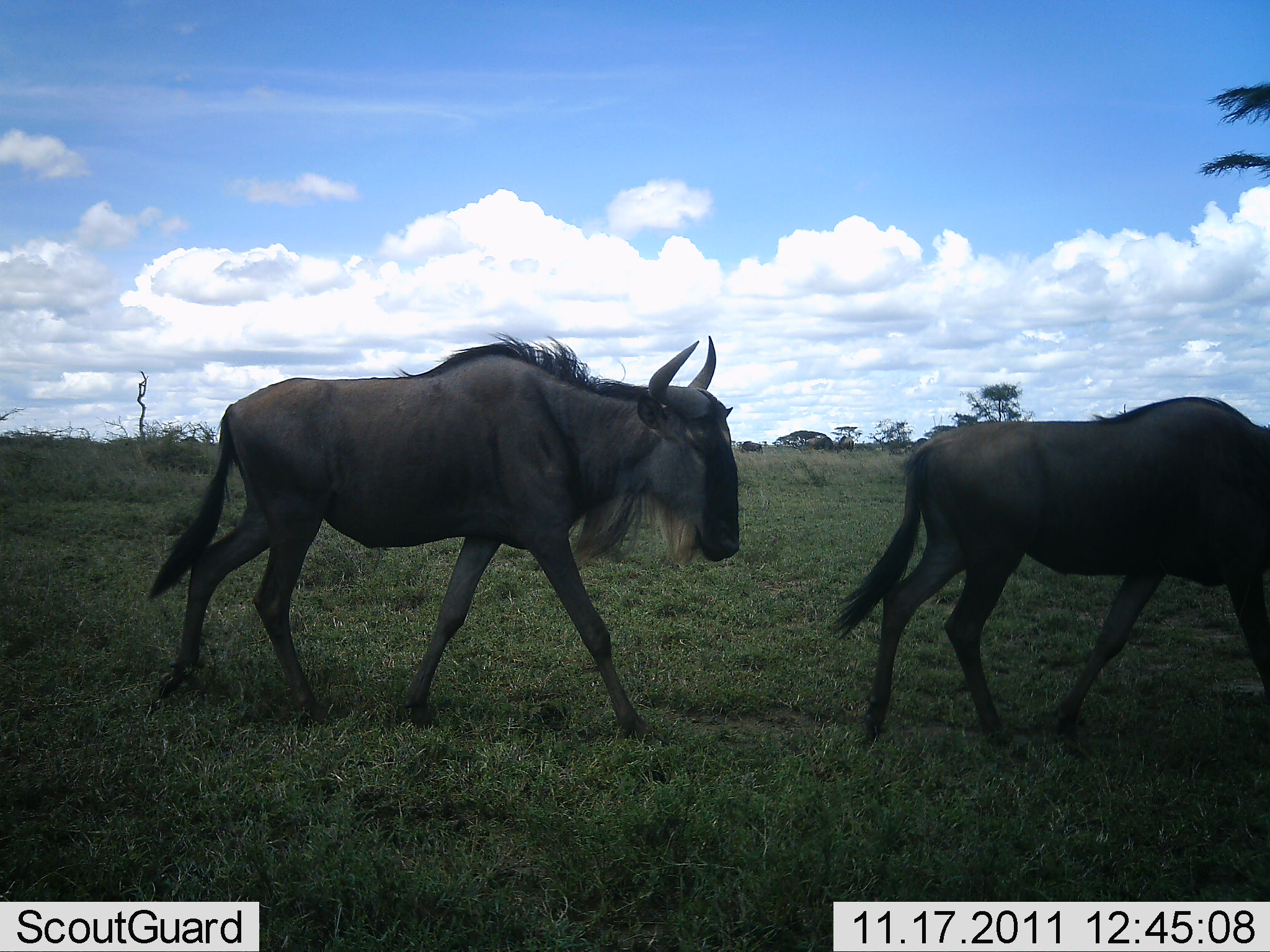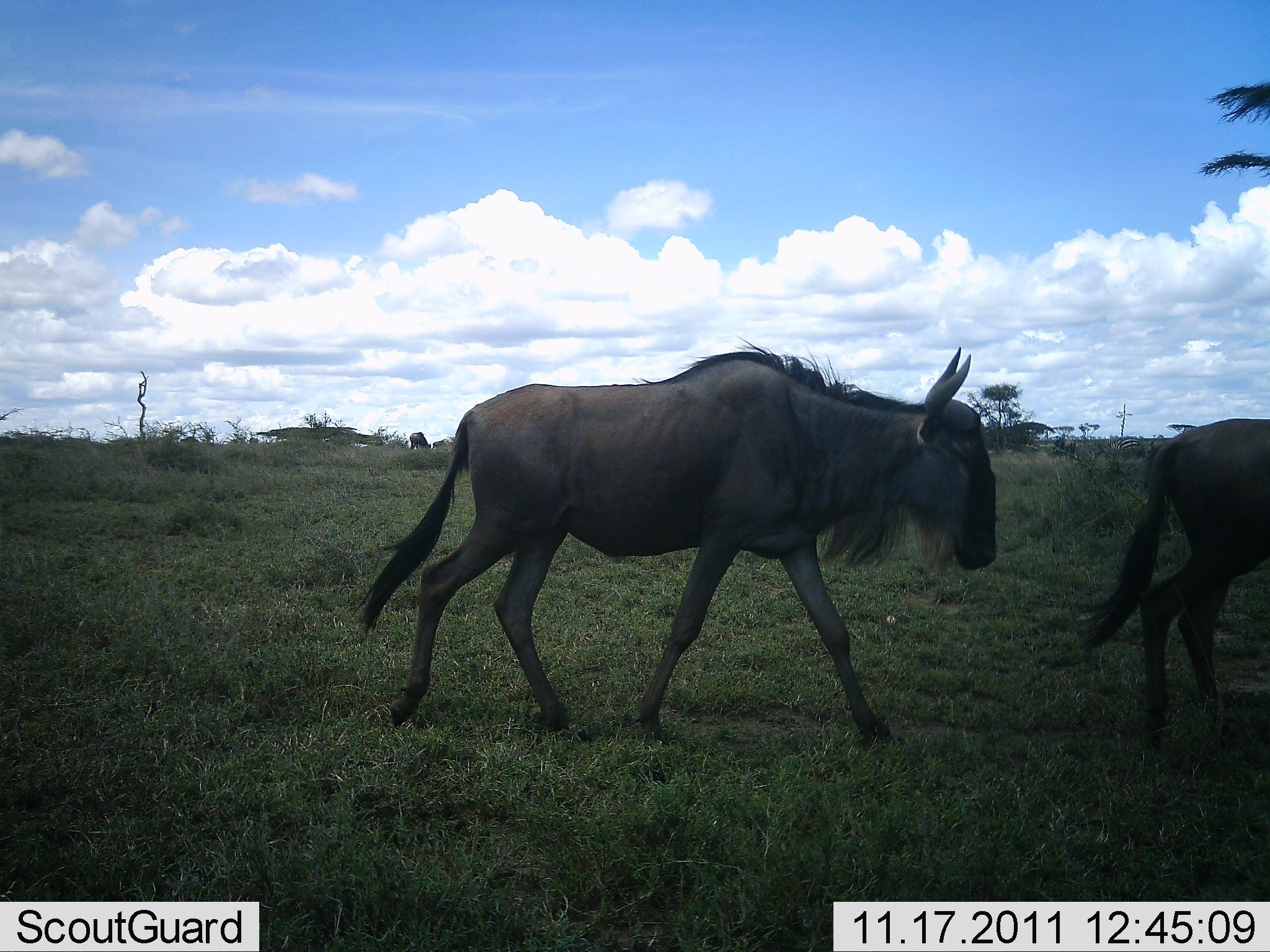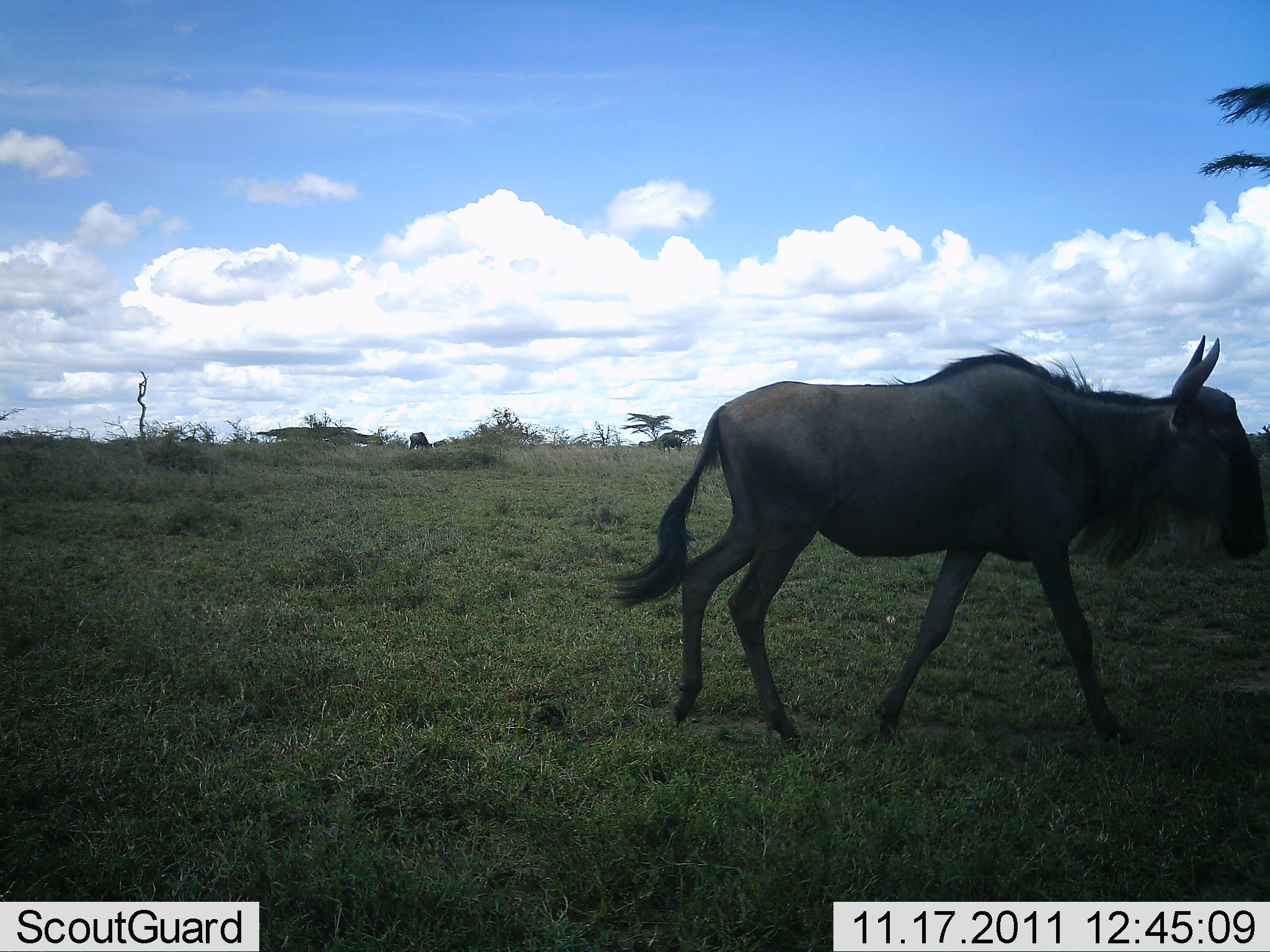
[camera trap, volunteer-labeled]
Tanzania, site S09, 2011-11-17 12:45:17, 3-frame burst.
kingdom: Animalia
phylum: Chordata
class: Mammalia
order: Artiodactyla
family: Bovidae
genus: Connochaetes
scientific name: Connochaetes taurinus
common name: blue wildebeest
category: wildebeest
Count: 2.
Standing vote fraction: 0%.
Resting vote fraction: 0%.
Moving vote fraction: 100%.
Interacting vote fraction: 0%.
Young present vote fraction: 0%.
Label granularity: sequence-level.